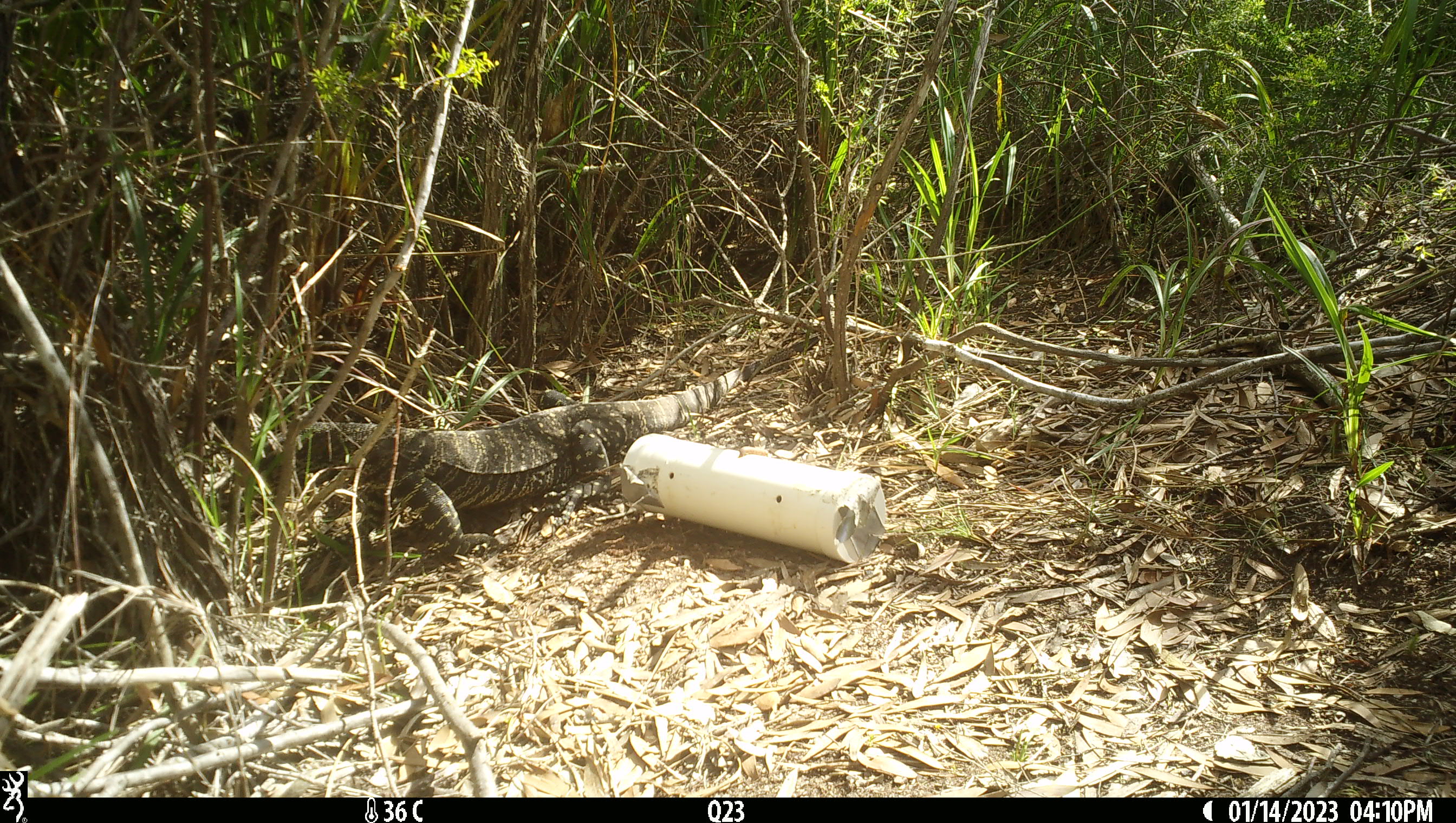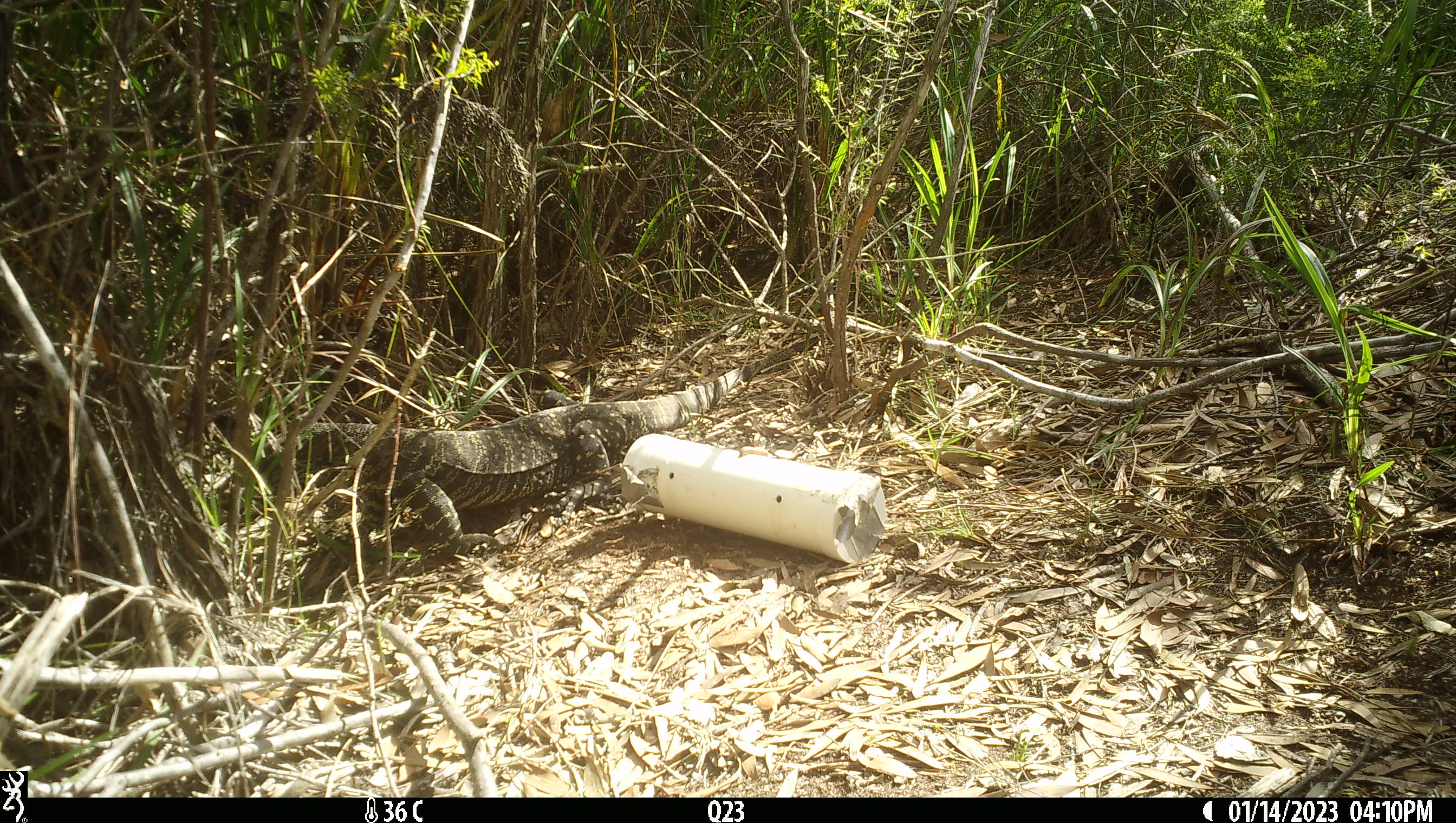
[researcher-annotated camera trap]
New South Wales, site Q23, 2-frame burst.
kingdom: Animalia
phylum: Chordata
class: Reptilia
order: Squamata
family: Varanidae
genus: Varanus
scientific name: Varanus varius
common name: lace monitor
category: goanna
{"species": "goanna (lace monitor) (Varanus varius)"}